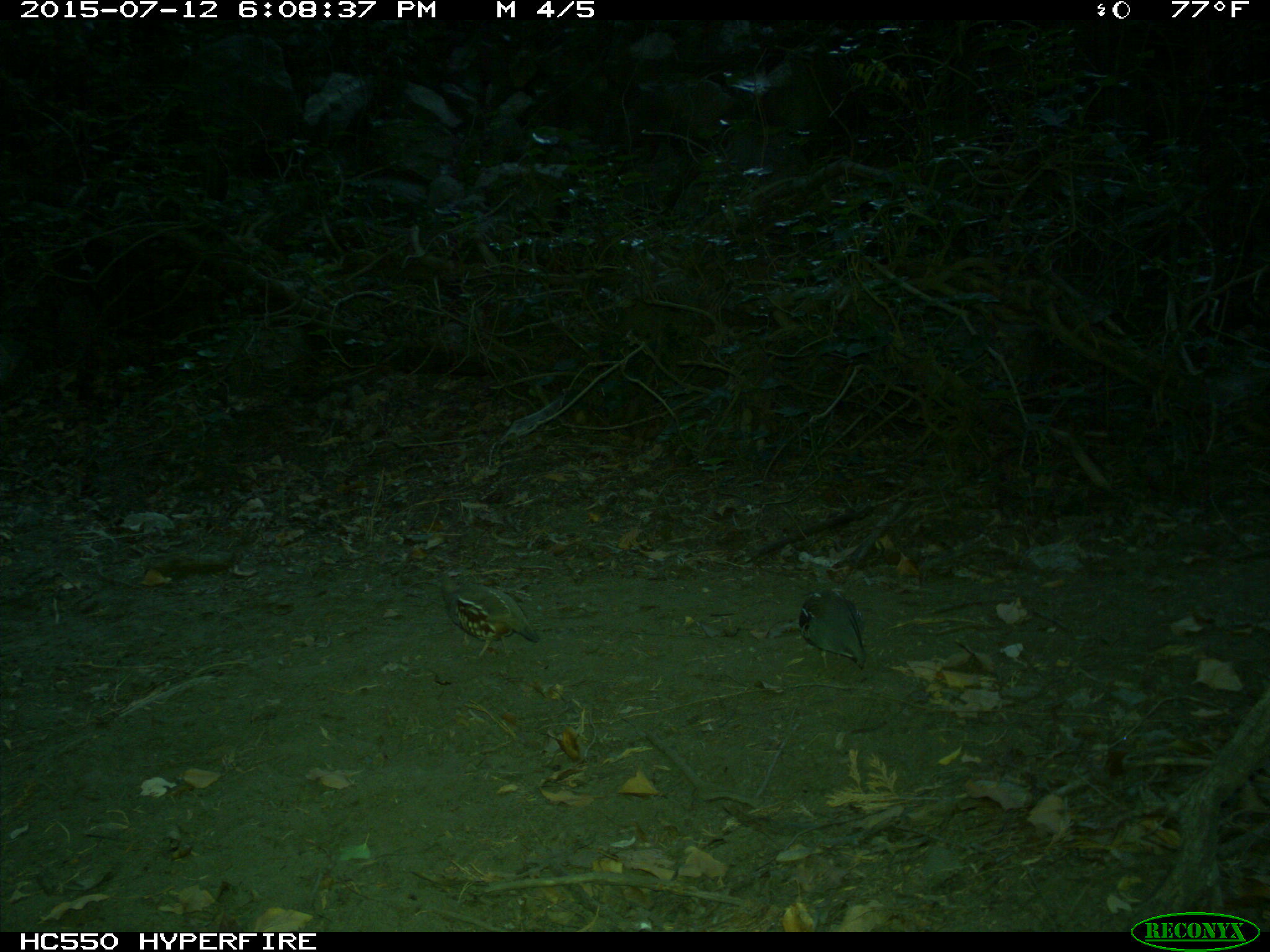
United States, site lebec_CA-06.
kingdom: Animalia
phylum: Chordata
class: Aves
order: Galliformes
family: Odontophoridae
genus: Callipepla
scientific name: Callipepla californica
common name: california quail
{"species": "Callipepla californica (california quail)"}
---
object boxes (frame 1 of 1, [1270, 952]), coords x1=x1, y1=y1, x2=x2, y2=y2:
animal: x1=438, y1=566, x2=542, y2=658; x1=797, y1=584, x2=866, y2=672